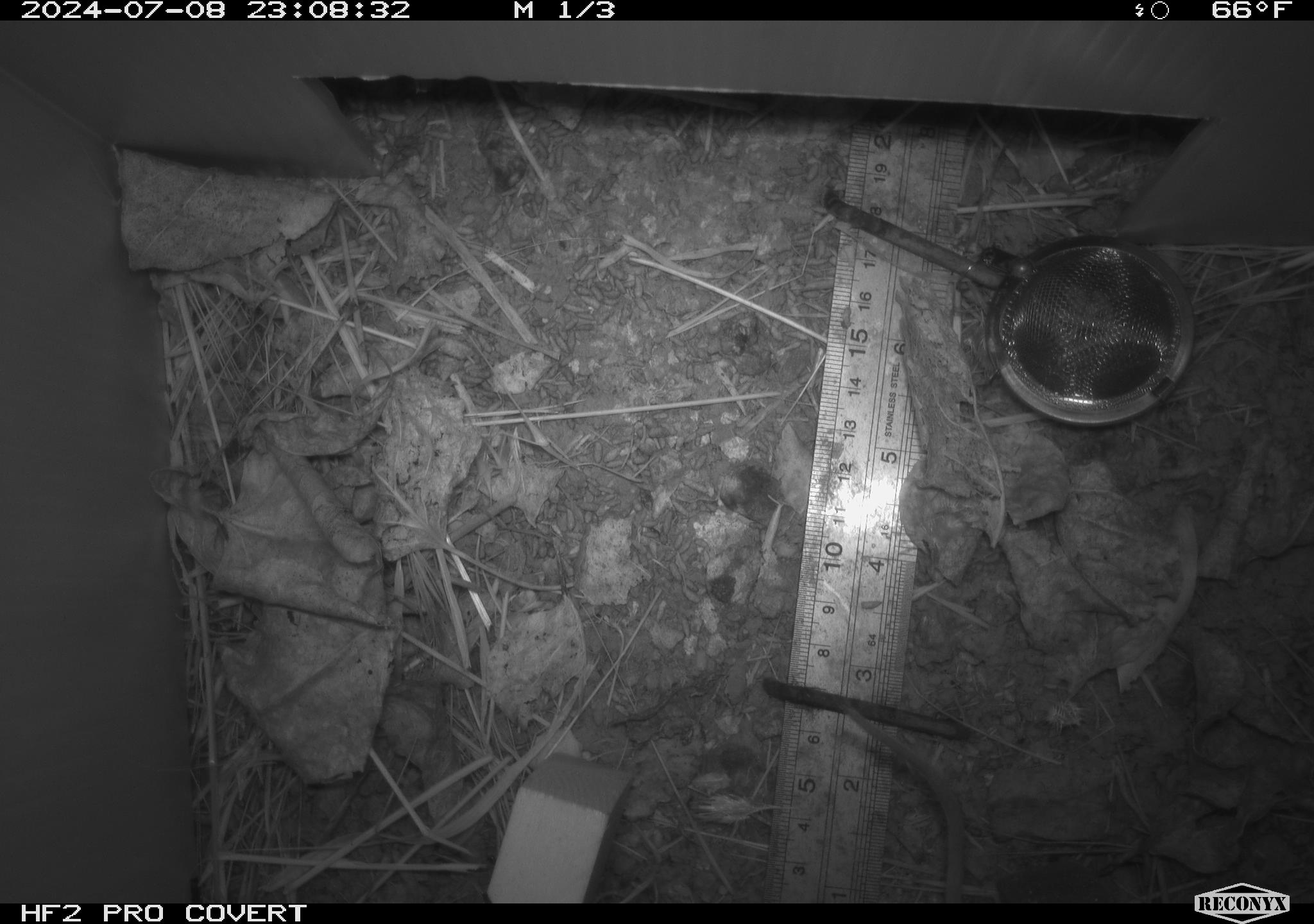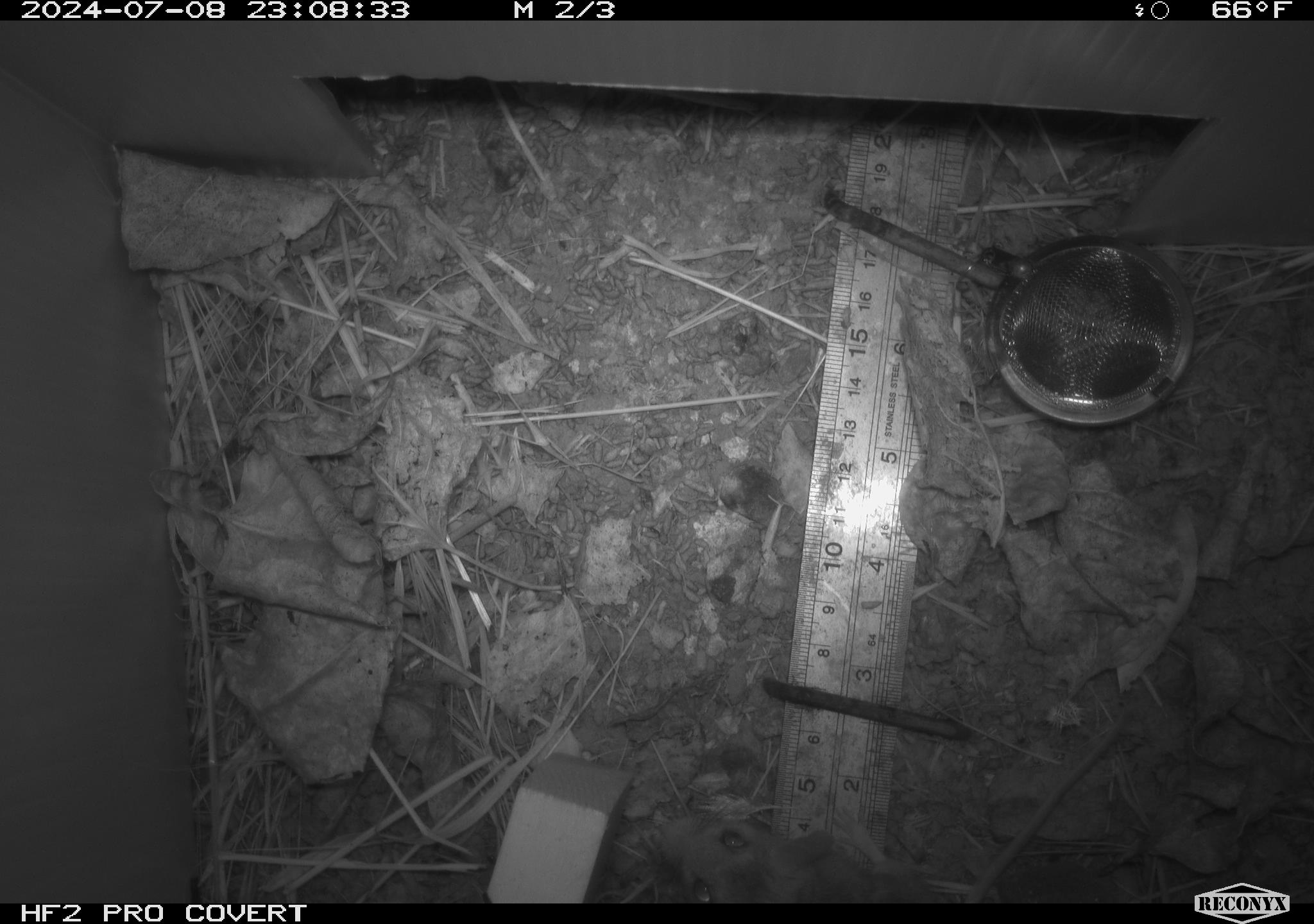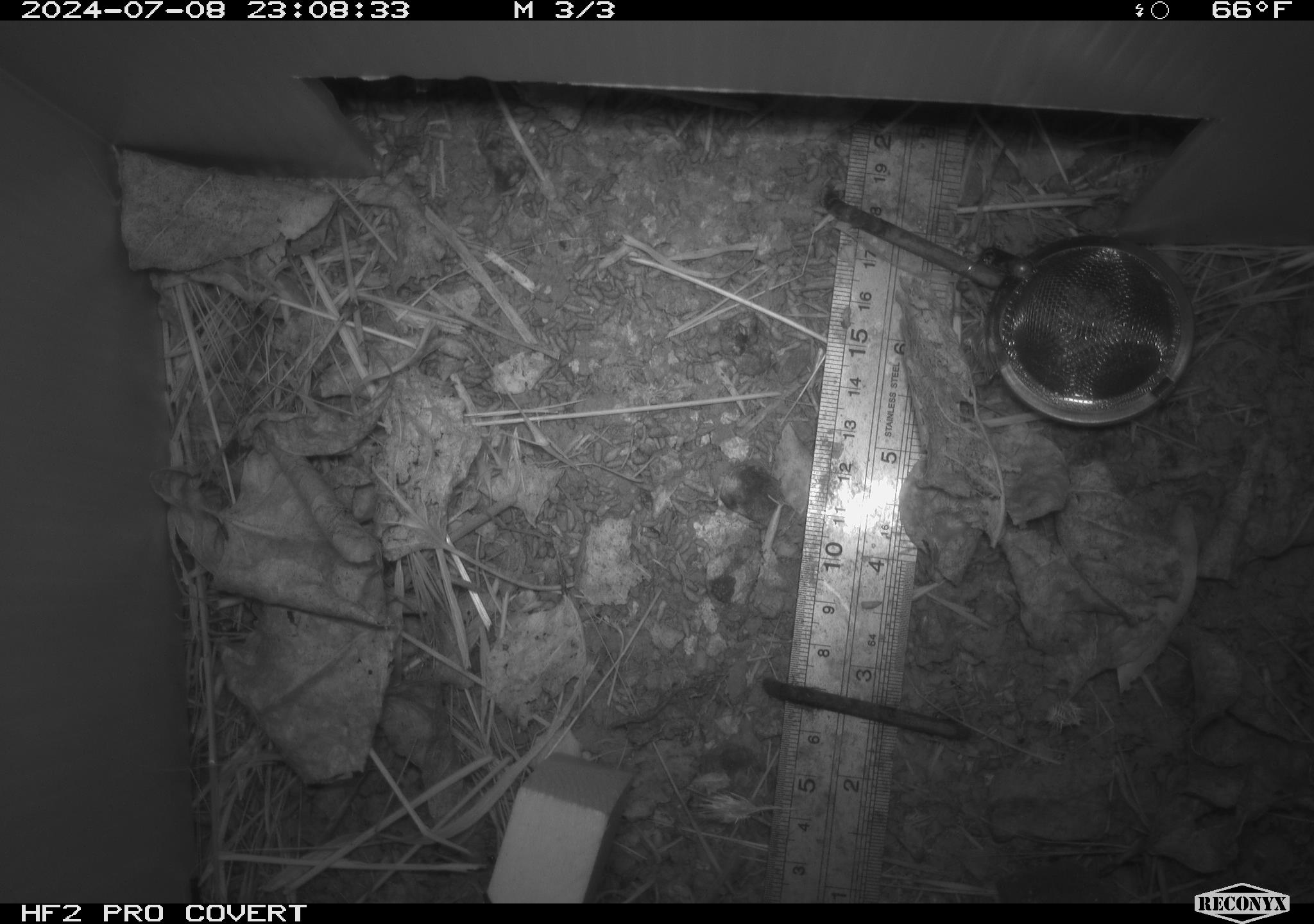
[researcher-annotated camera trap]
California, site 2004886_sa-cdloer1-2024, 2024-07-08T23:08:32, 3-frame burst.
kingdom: Animalia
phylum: Chordata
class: Mammalia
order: Rodentia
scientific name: Rodentia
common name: mouse species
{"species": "mouse species (Rodentia)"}